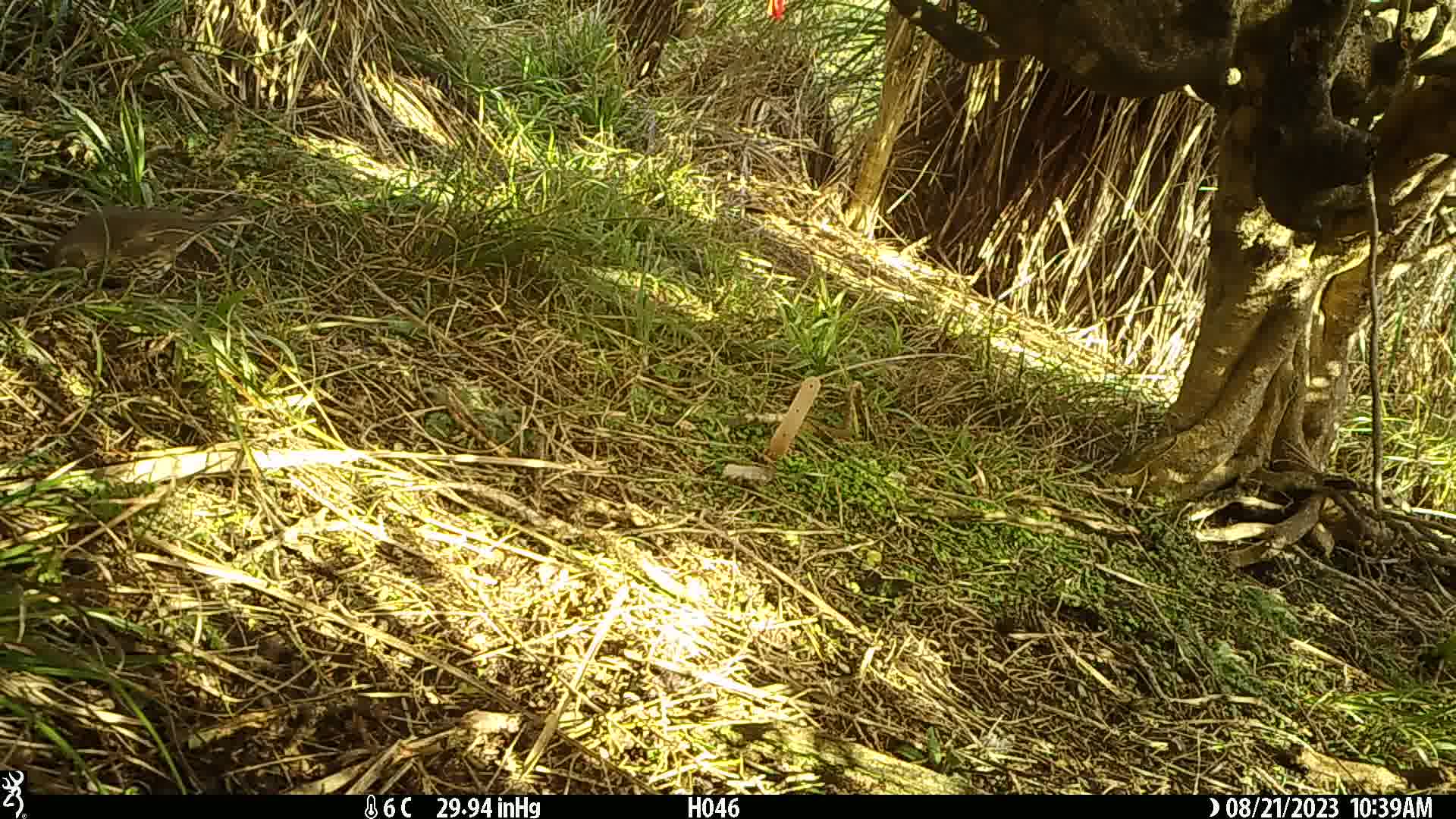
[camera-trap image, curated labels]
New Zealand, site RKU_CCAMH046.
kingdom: Animalia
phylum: Chordata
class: Aves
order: Passeriformes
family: Turdidae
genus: Turdus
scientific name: Turdus philomelos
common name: song thrush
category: thrush